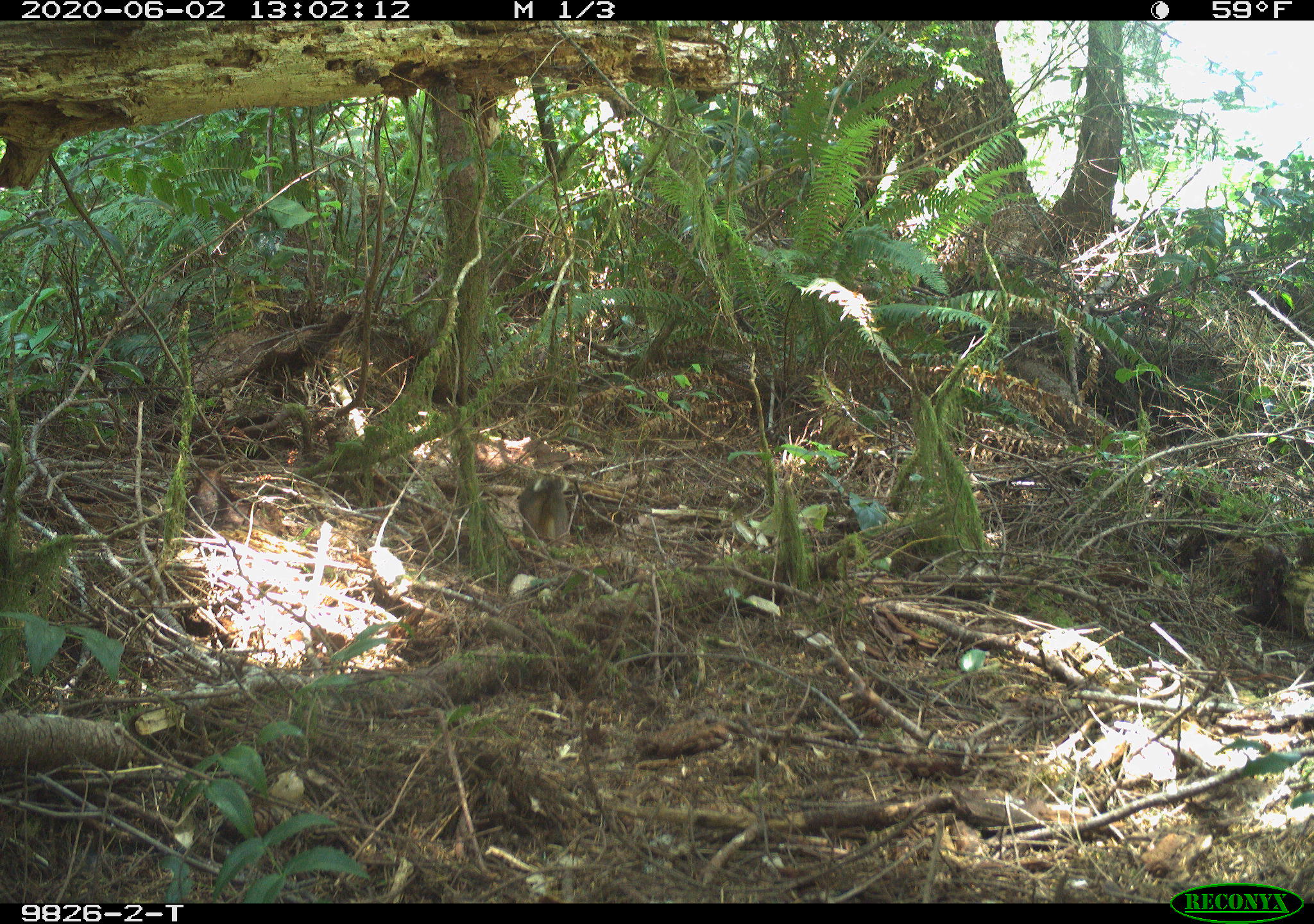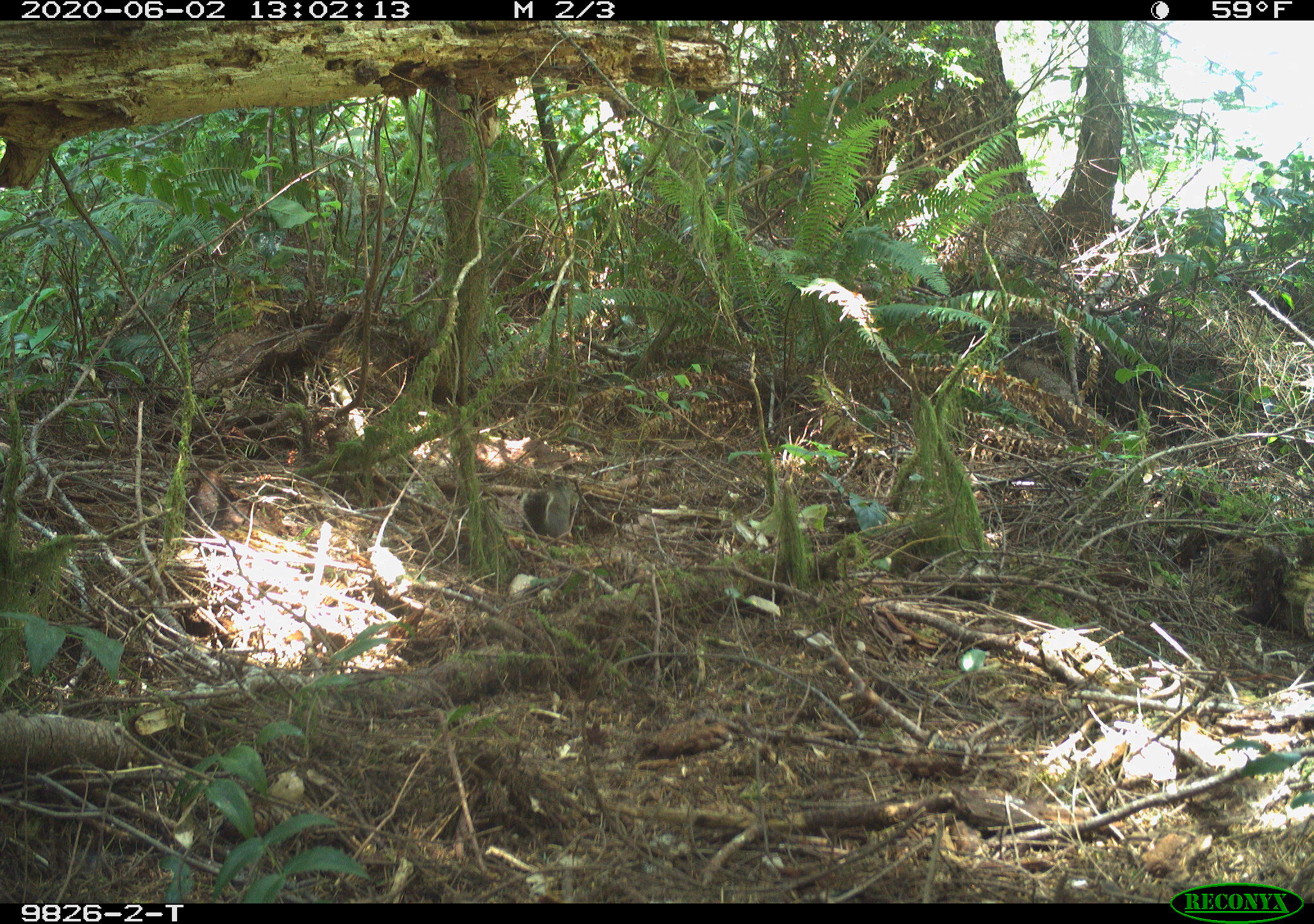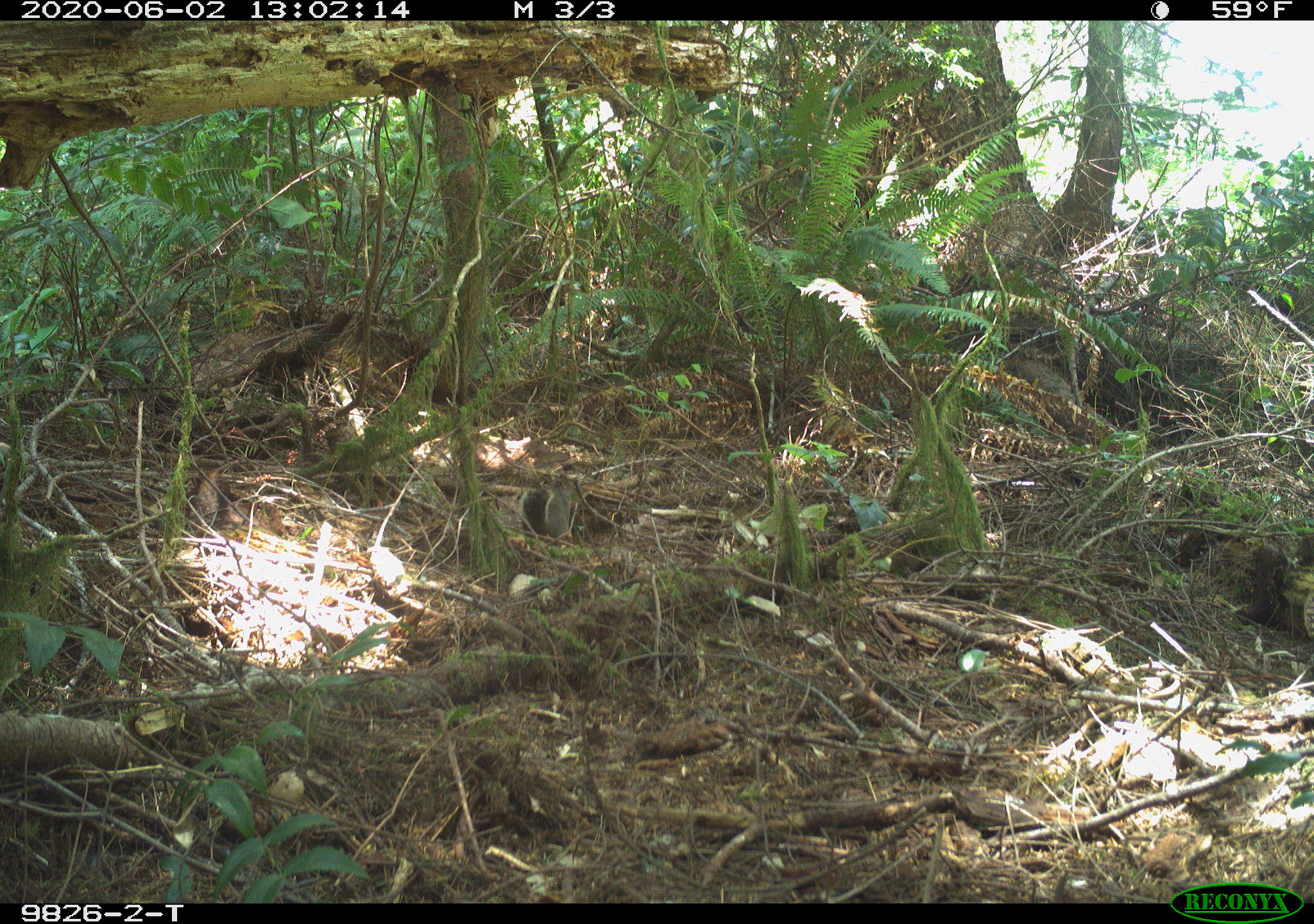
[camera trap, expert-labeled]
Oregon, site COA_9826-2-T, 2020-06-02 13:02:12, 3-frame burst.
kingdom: Animalia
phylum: Chordata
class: Mammalia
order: Rodentia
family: Sciuridae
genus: Tamiasciurus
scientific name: Tamiasciurus douglasii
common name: douglas squirrel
Douglas squirrel (Tamiasciurus douglasii).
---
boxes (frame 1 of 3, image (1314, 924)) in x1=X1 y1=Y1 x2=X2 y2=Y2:
douglas squirrel: x1=514 y1=468 x2=569 y2=548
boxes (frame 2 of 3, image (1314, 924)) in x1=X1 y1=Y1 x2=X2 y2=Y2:
douglas squirrel: x1=516 y1=472 x2=581 y2=548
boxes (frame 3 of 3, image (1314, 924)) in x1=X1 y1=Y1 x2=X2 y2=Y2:
douglas squirrel: x1=513 y1=474 x2=574 y2=551